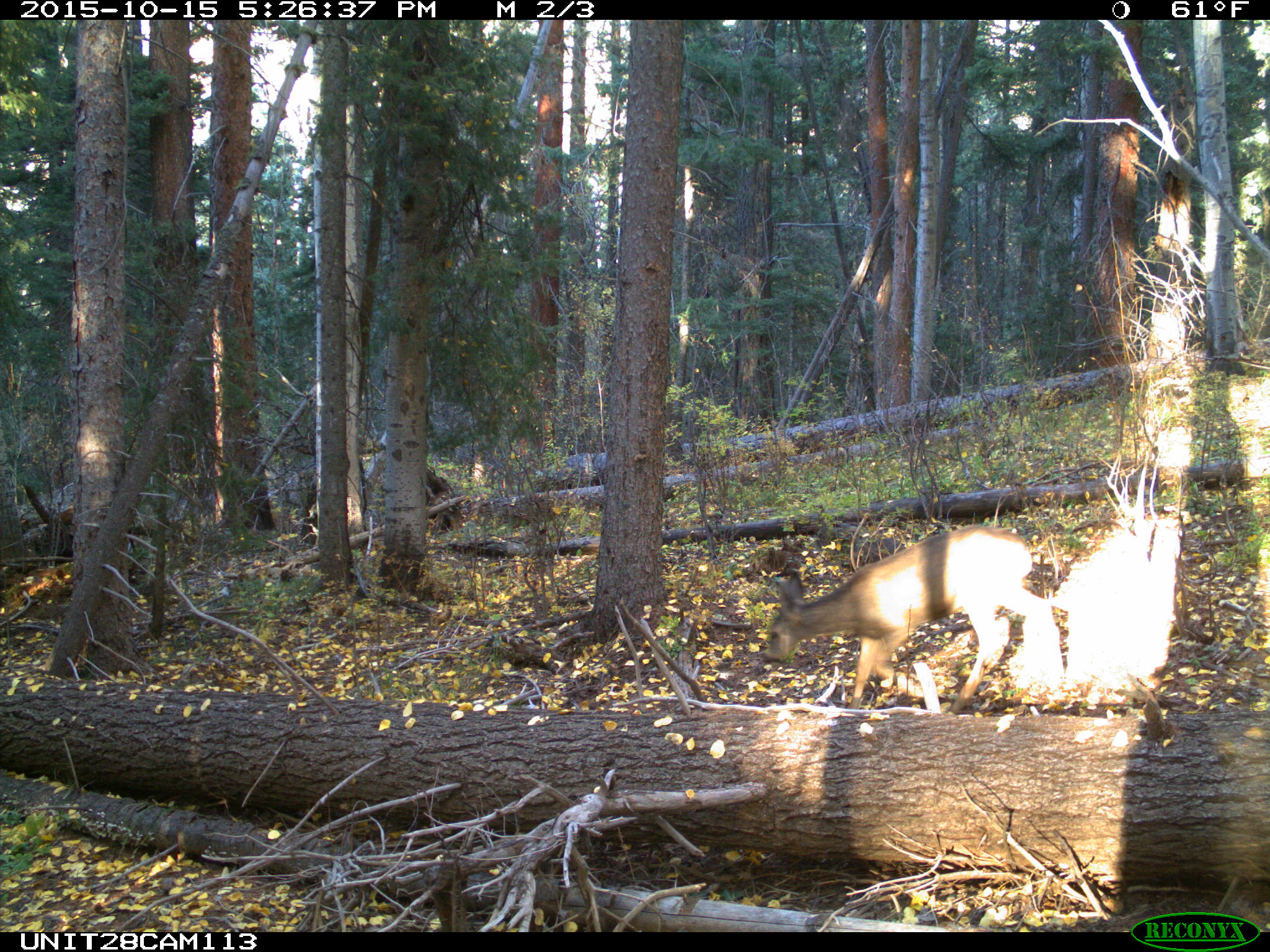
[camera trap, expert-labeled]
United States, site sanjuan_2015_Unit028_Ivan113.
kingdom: Animalia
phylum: Chordata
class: Mammalia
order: Artiodactyla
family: Cervidae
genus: Odocoileus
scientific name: Odocoileus hemionus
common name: mule deer